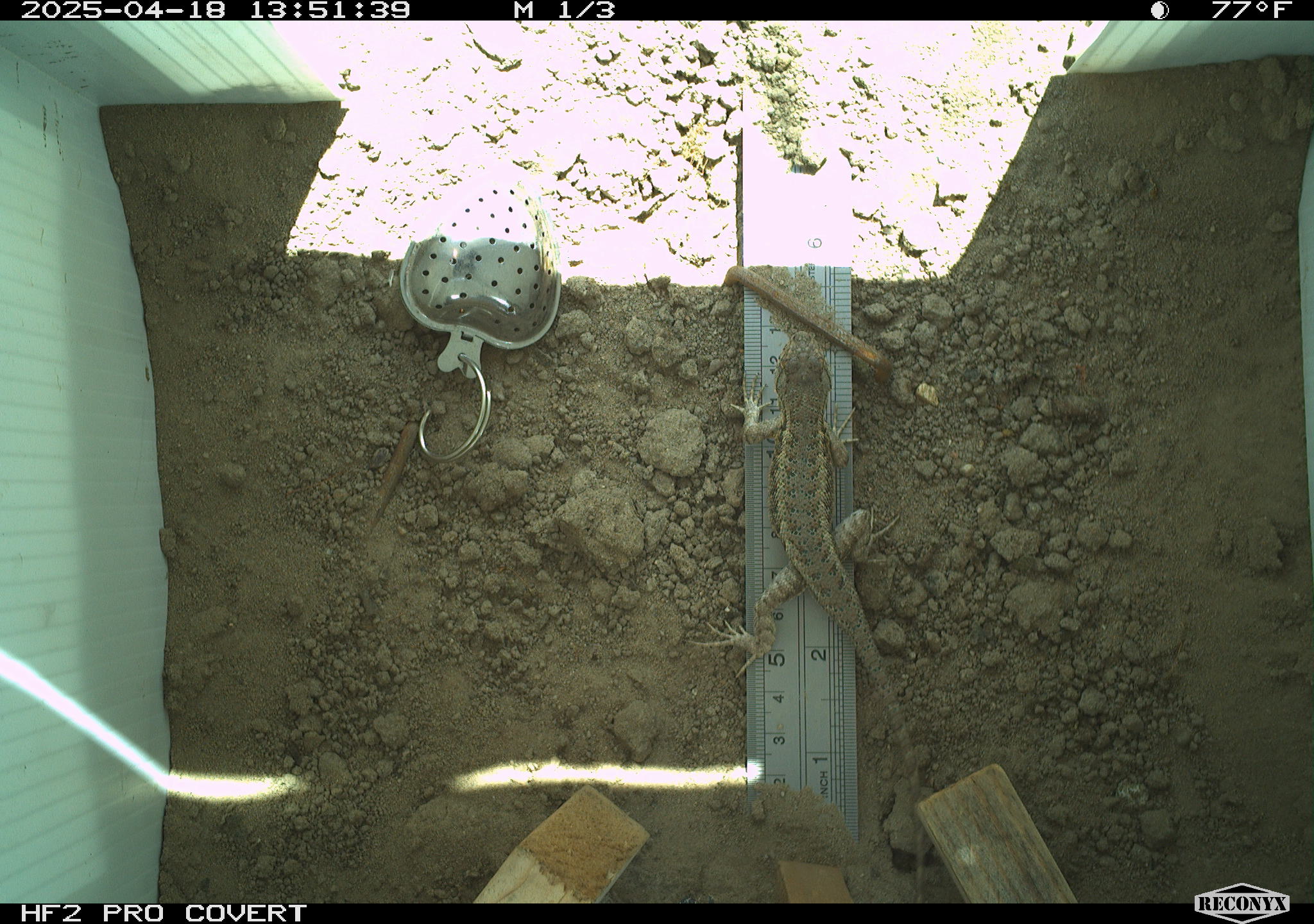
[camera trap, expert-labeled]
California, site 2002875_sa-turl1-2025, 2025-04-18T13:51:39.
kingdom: Animalia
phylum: Chordata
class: Reptilia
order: Squamata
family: Phrynosomatidae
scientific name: Phrynosomatidae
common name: north american spiny lizards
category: sceloporus/uta species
Sceloporus/uta species (north american spiny lizards) (Phrynosomatidae).